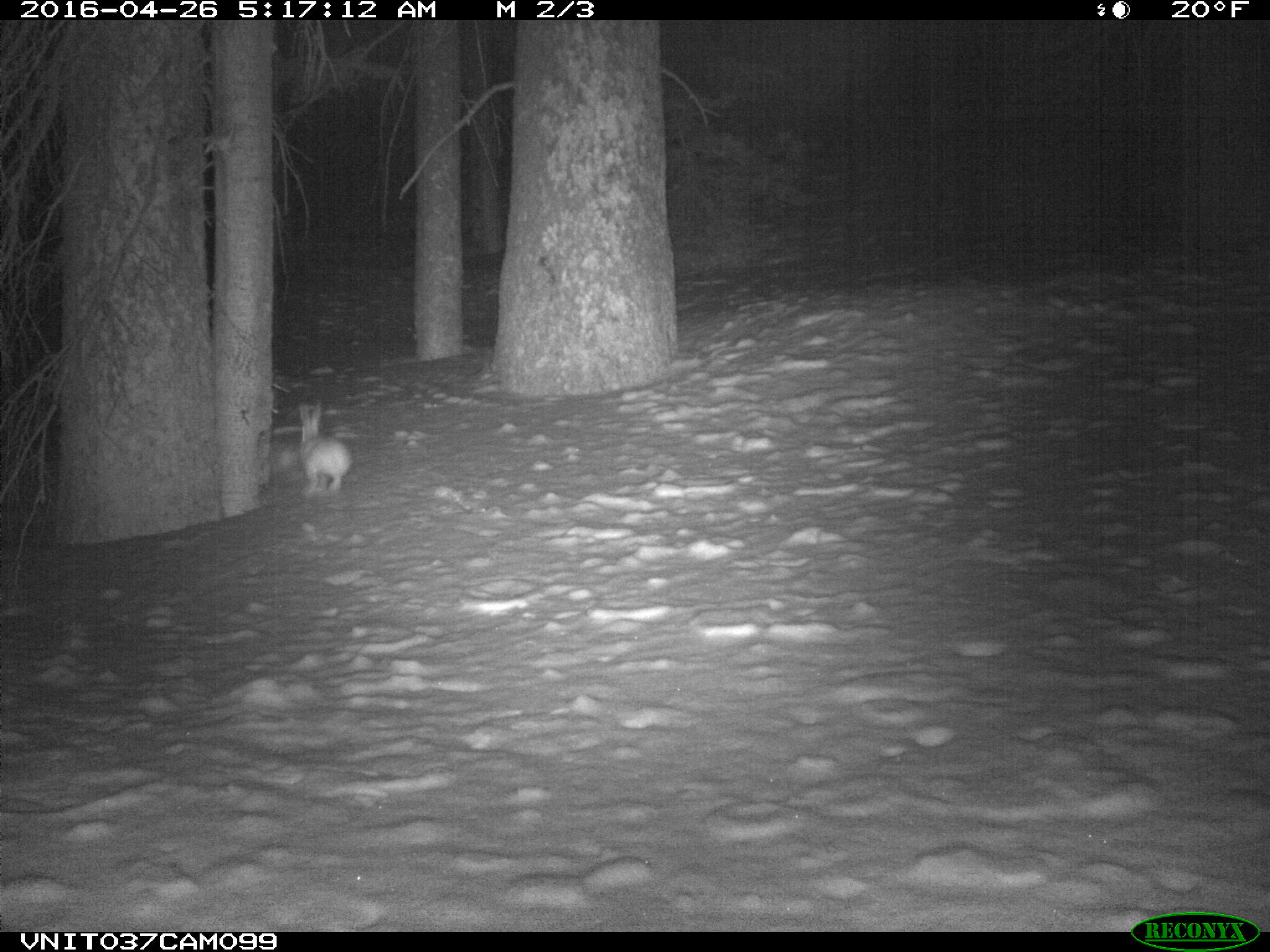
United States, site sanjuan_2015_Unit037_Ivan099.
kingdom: Animalia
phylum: Chordata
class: Mammalia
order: Lagomorpha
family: Leporidae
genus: Lepus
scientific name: Lepus americanus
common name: snowshoe hare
Lepus americanus (snowshoe hare).